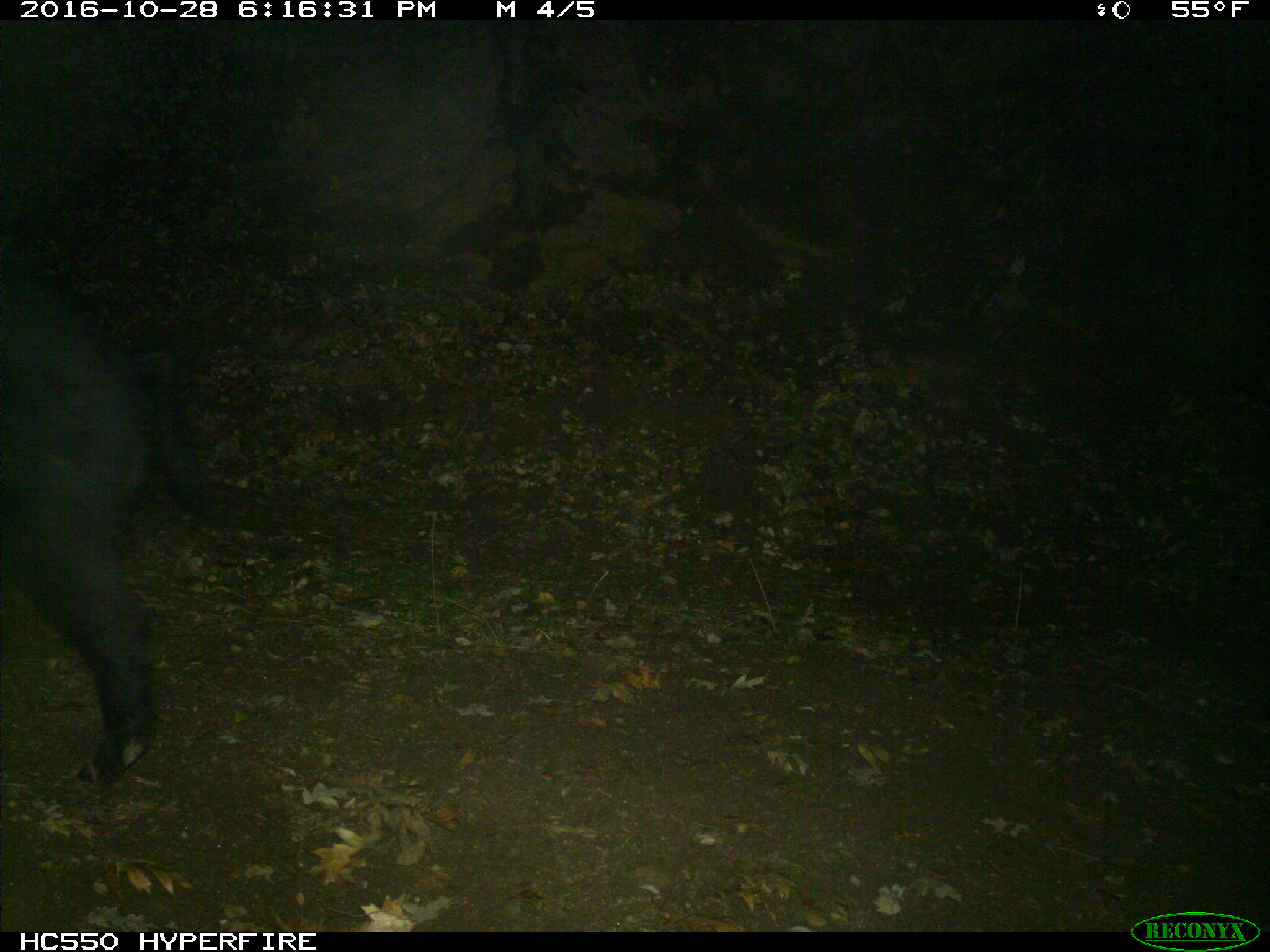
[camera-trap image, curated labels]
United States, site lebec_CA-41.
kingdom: Animalia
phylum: Chordata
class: Mammalia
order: Artiodactyla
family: Suidae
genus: Sus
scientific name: Sus scrofa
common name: wild boar